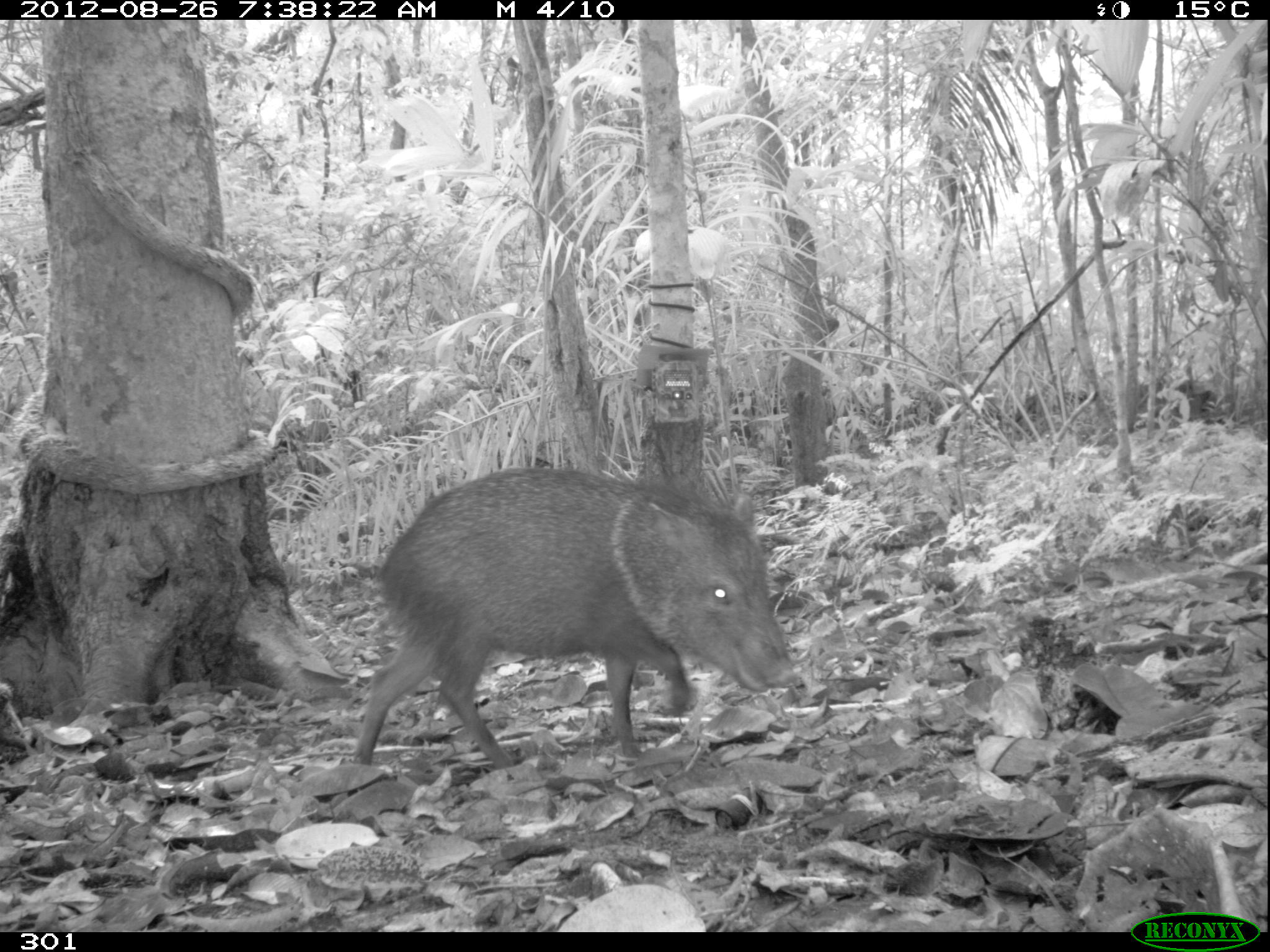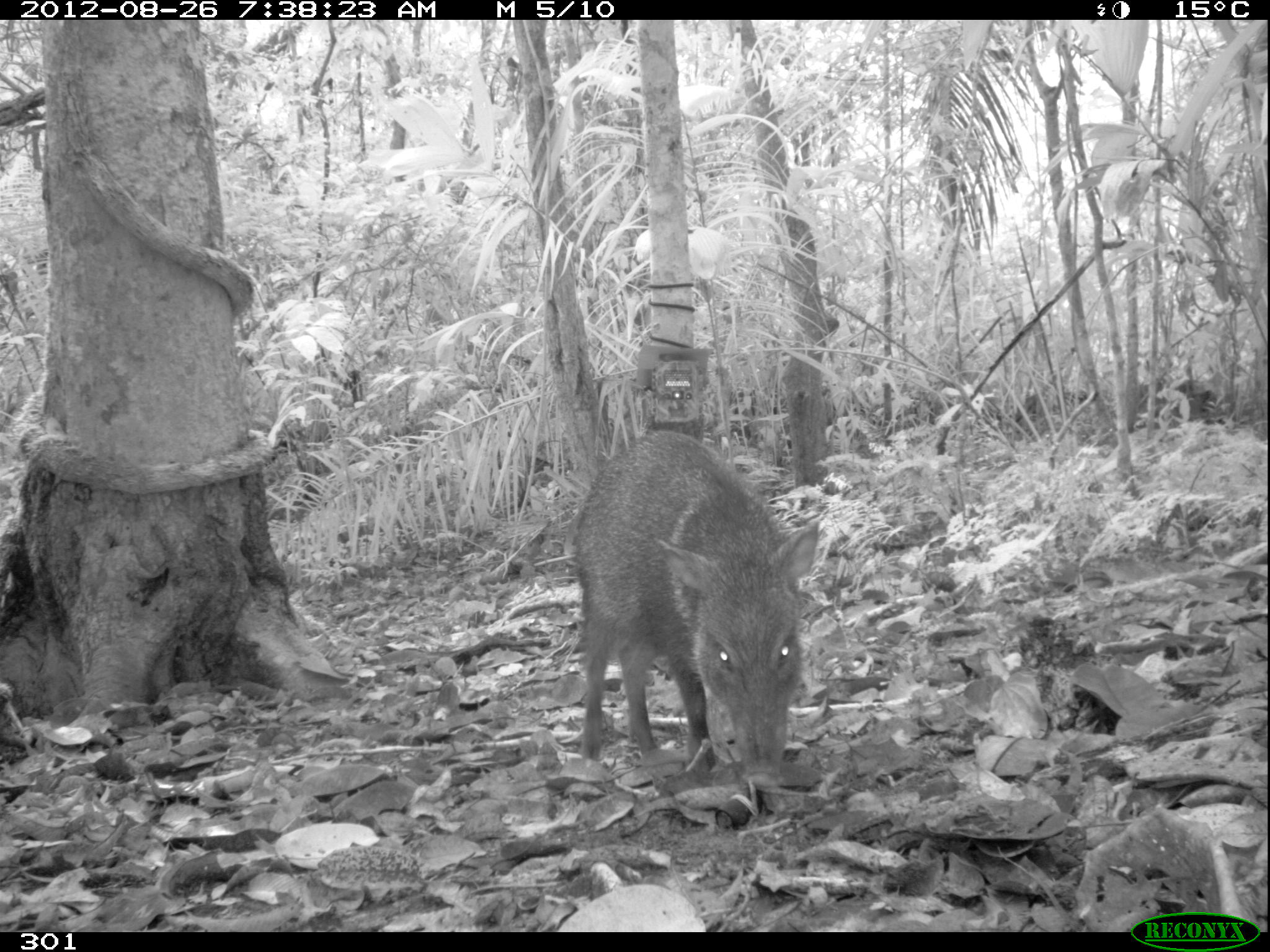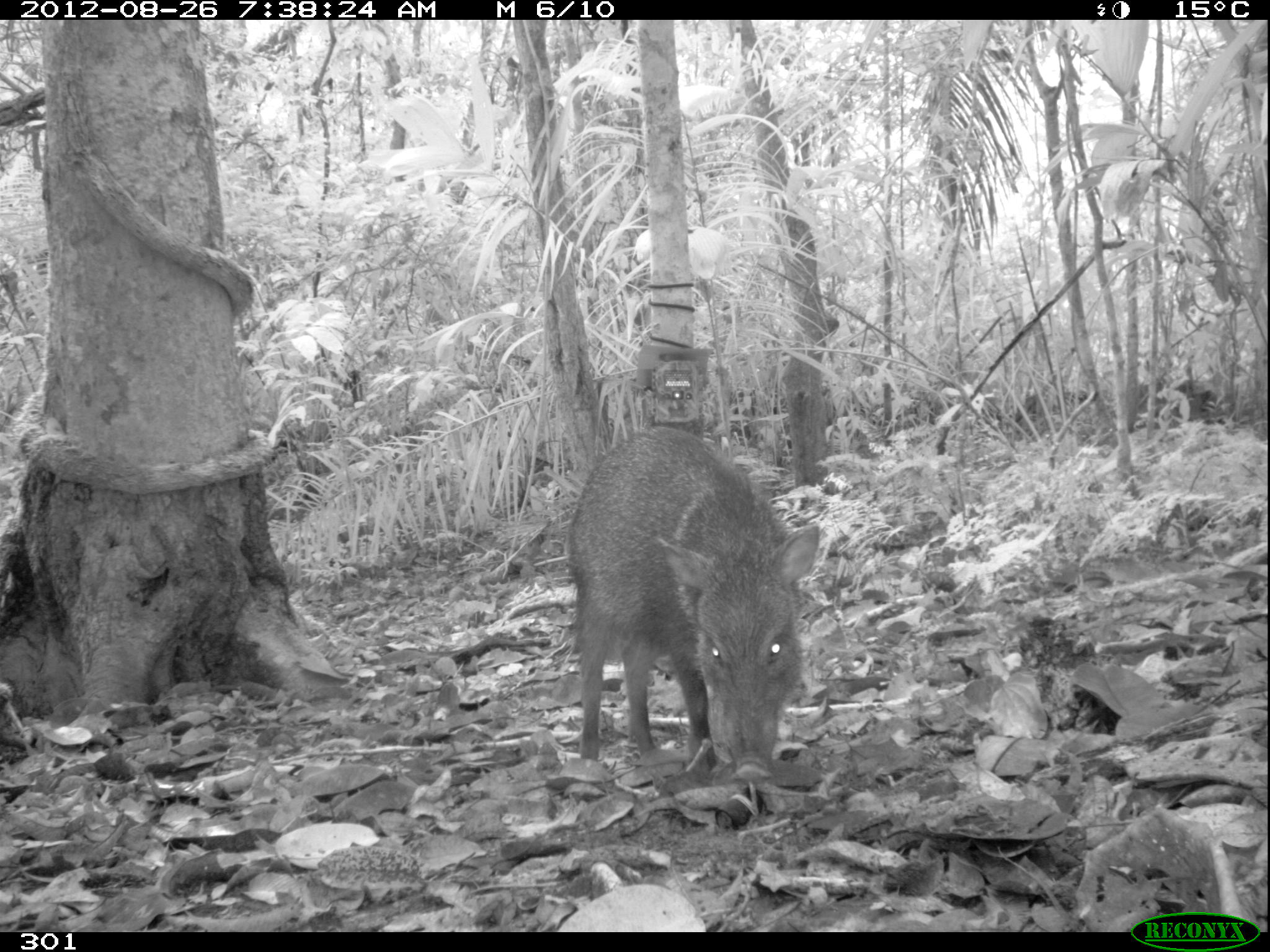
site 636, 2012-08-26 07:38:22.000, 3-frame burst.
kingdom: Animalia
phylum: Chordata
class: Mammalia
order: Artiodactyla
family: Tayassuidae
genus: Pecari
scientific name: Pecari tajacu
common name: collared peccary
Pecari tajacu (collared peccary).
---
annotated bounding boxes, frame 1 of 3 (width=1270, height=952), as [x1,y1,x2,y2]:
pecari tajacu: [353,466,797,768]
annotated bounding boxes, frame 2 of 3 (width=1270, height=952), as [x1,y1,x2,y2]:
pecari tajacu: [573,430,818,786]